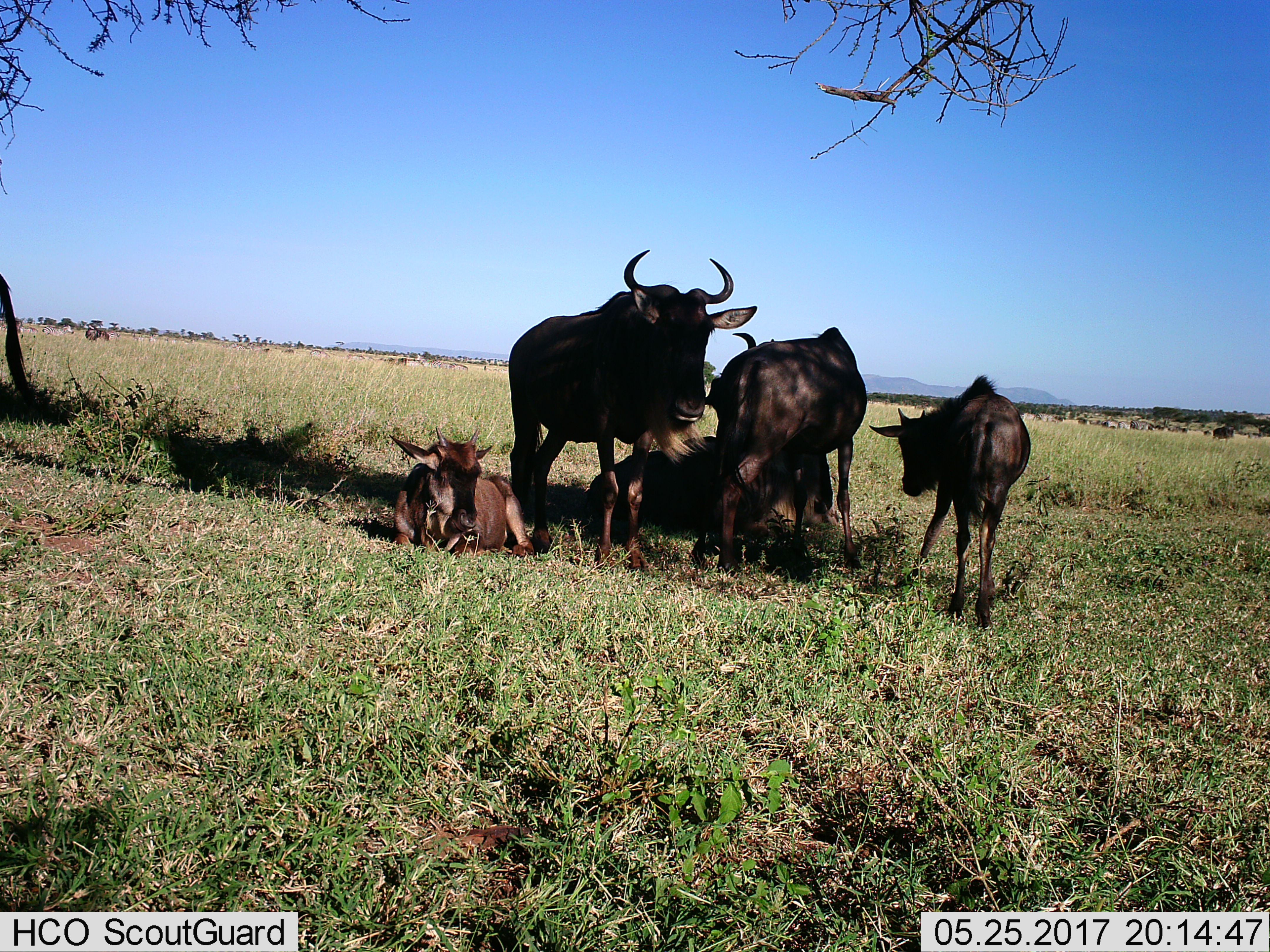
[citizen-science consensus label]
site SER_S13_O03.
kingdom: Animalia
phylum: Chordata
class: Mammalia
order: Artiodactyla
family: Bovidae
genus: Connochaetes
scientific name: Connochaetes taurinus taurinus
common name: blue wildebeest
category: wildebeestblue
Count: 5.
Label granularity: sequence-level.